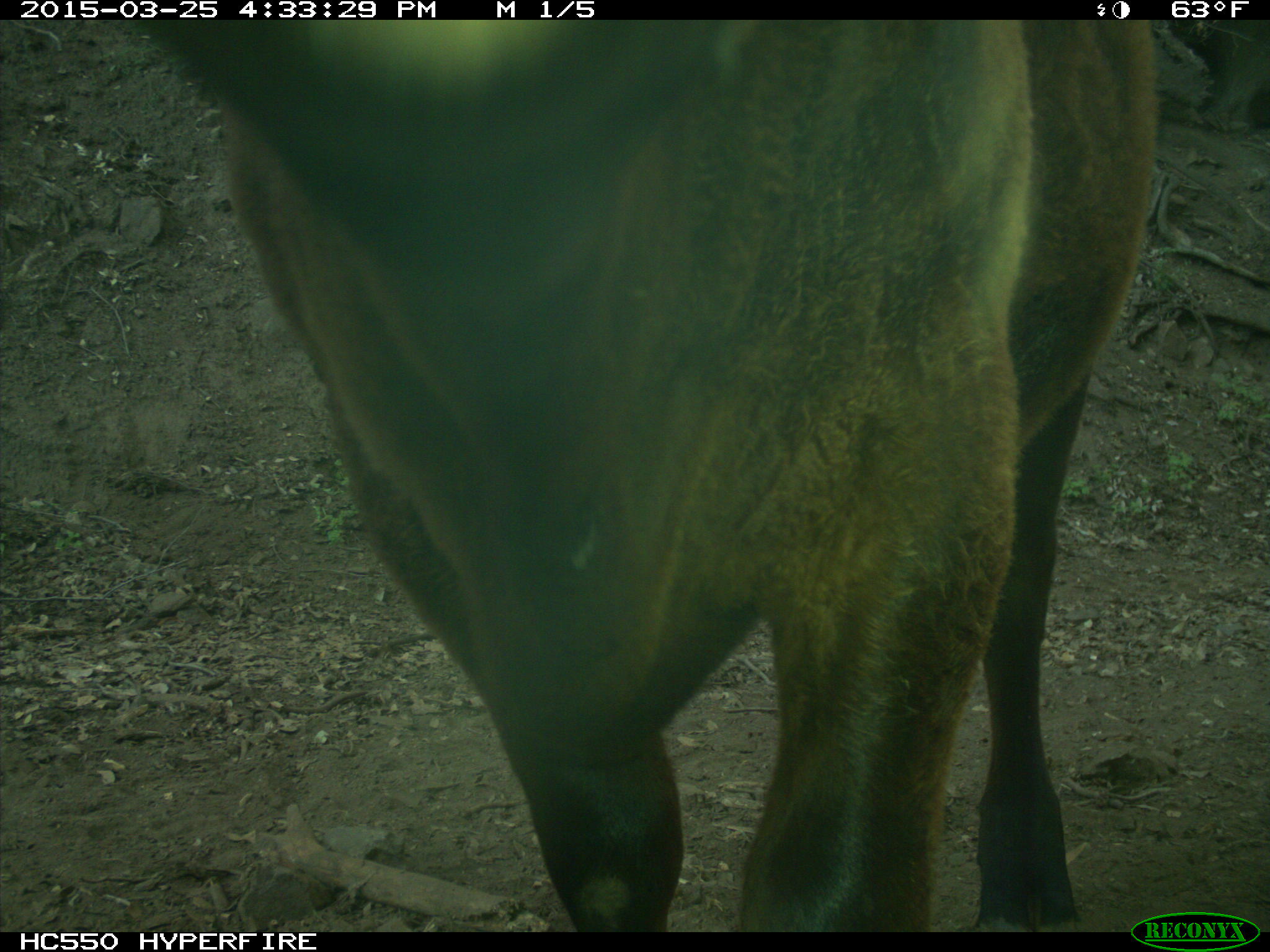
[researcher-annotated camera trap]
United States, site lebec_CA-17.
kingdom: Animalia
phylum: Chordata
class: Mammalia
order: Artiodactyla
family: Bovidae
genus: Bos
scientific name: Bos taurus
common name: domestic cow